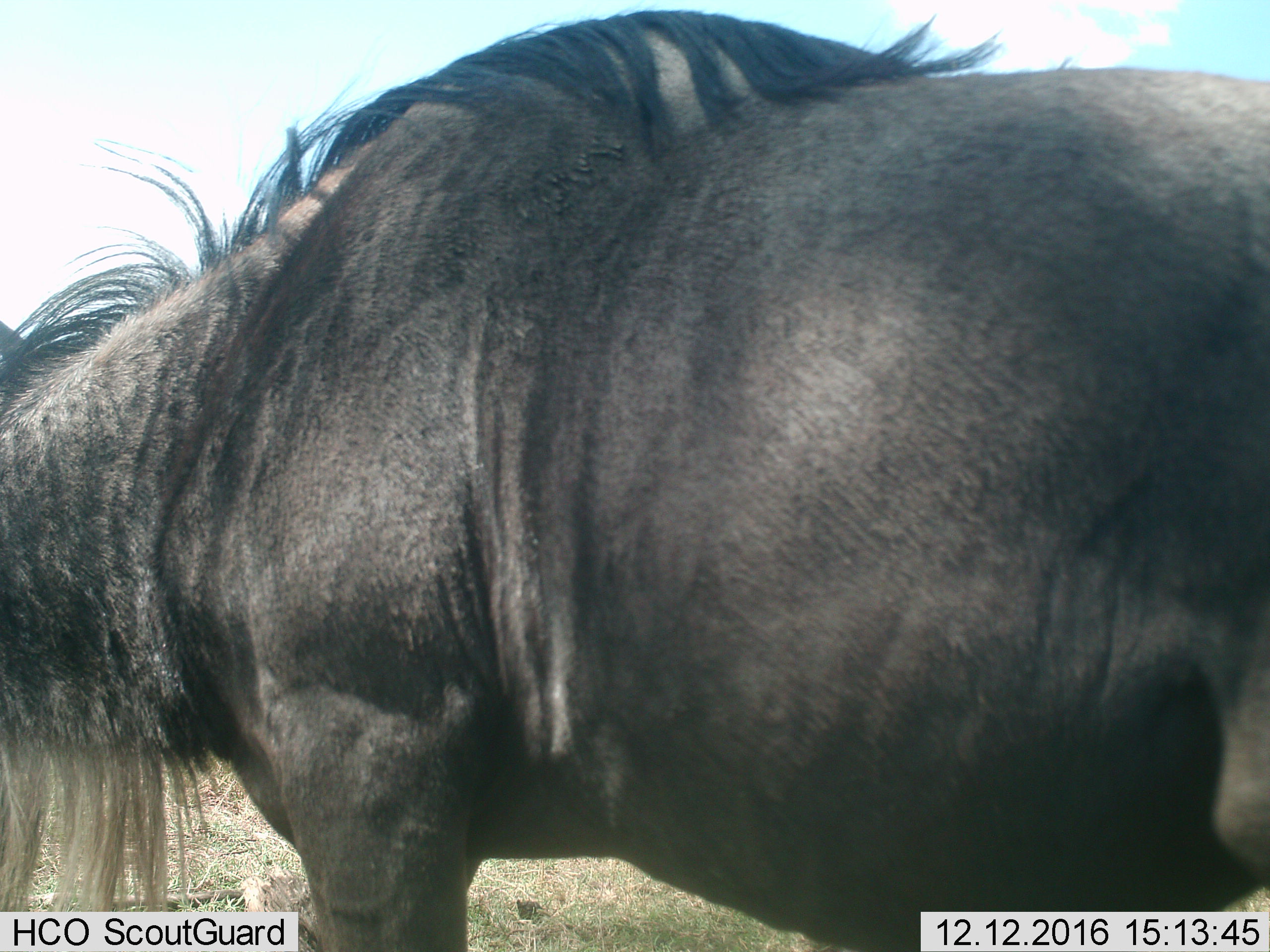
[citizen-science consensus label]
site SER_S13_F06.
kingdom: Animalia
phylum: Chordata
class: Mammalia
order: Artiodactyla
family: Bovidae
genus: Connochaetes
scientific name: Connochaetes taurinus taurinus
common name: blue wildebeest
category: wildebeestblue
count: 1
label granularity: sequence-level